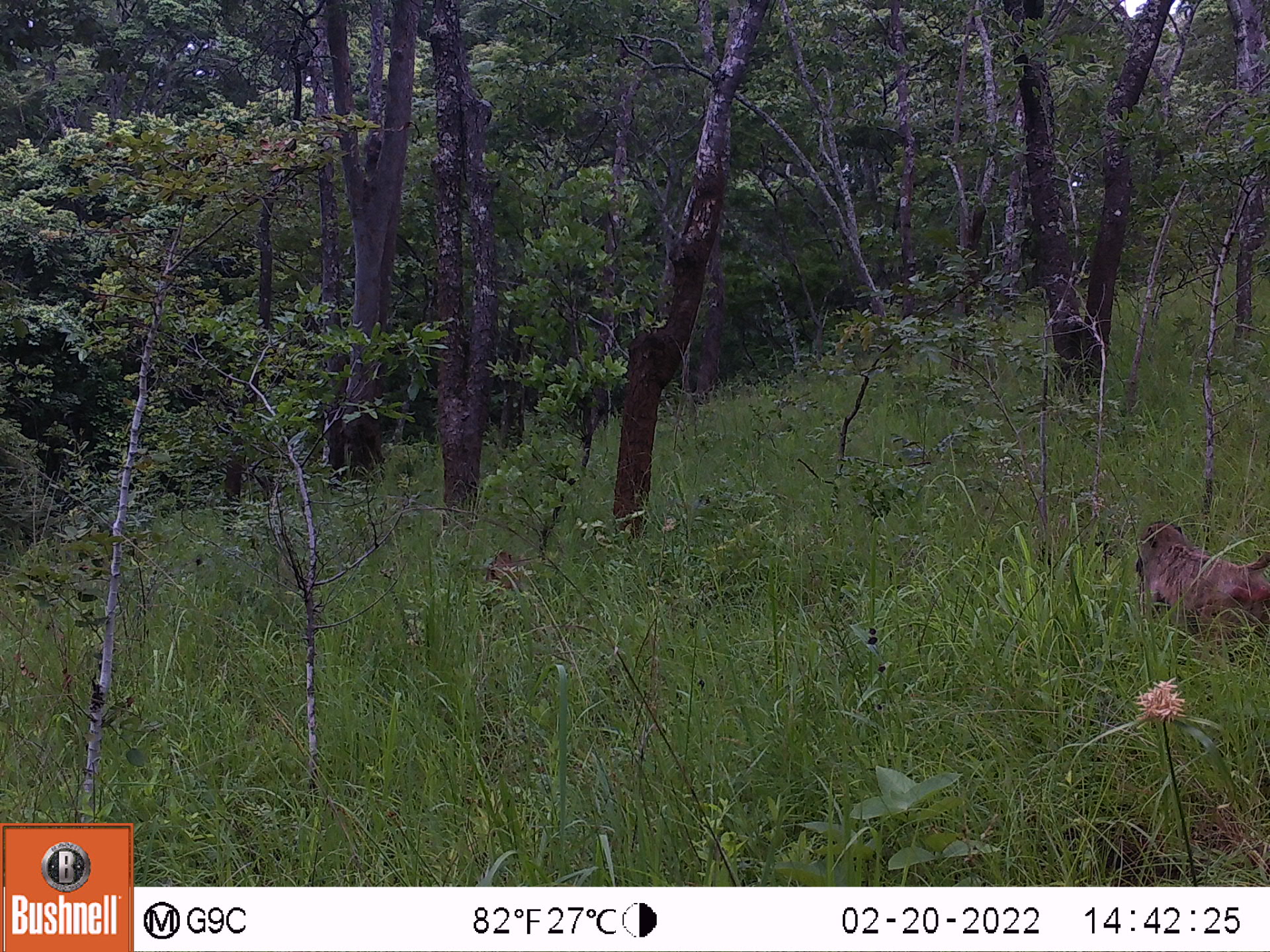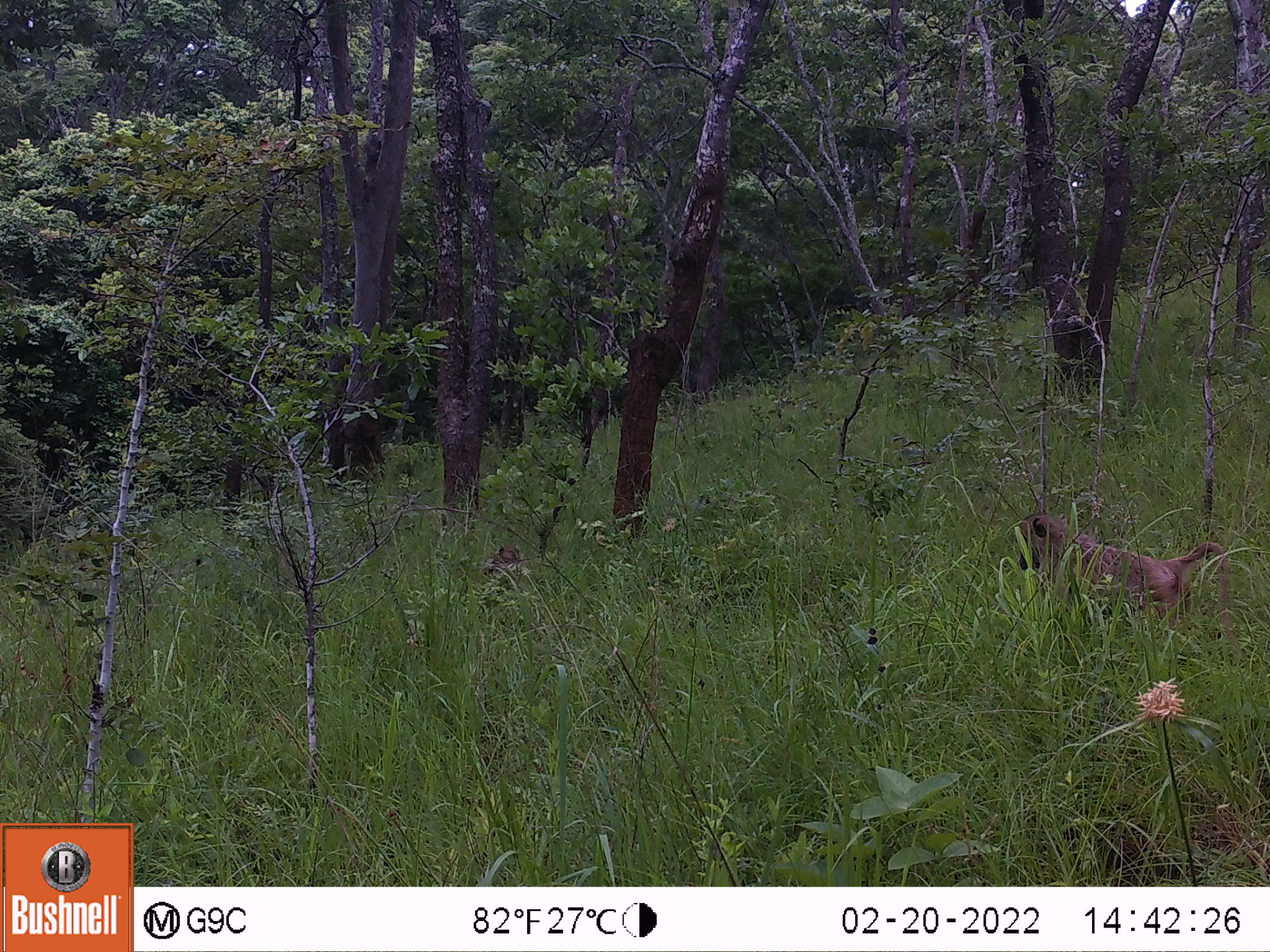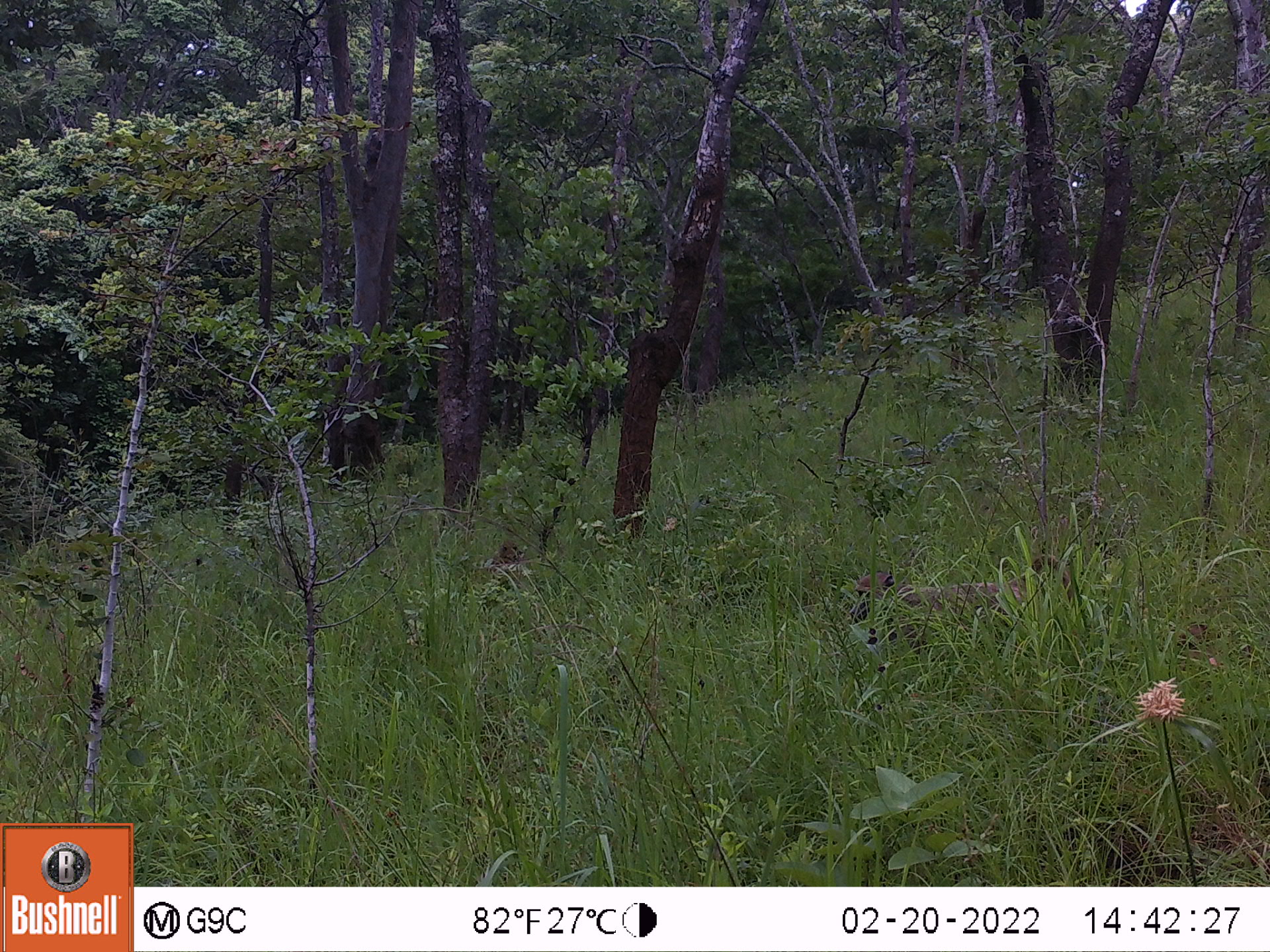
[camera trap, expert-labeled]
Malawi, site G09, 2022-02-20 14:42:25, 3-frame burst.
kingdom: Animalia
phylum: Chordata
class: Mammalia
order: Primates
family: Cercopithecidae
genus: Papio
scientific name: Papio cynocephalus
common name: yellow baboon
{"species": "yellow baboon (Papio cynocephalus)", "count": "2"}